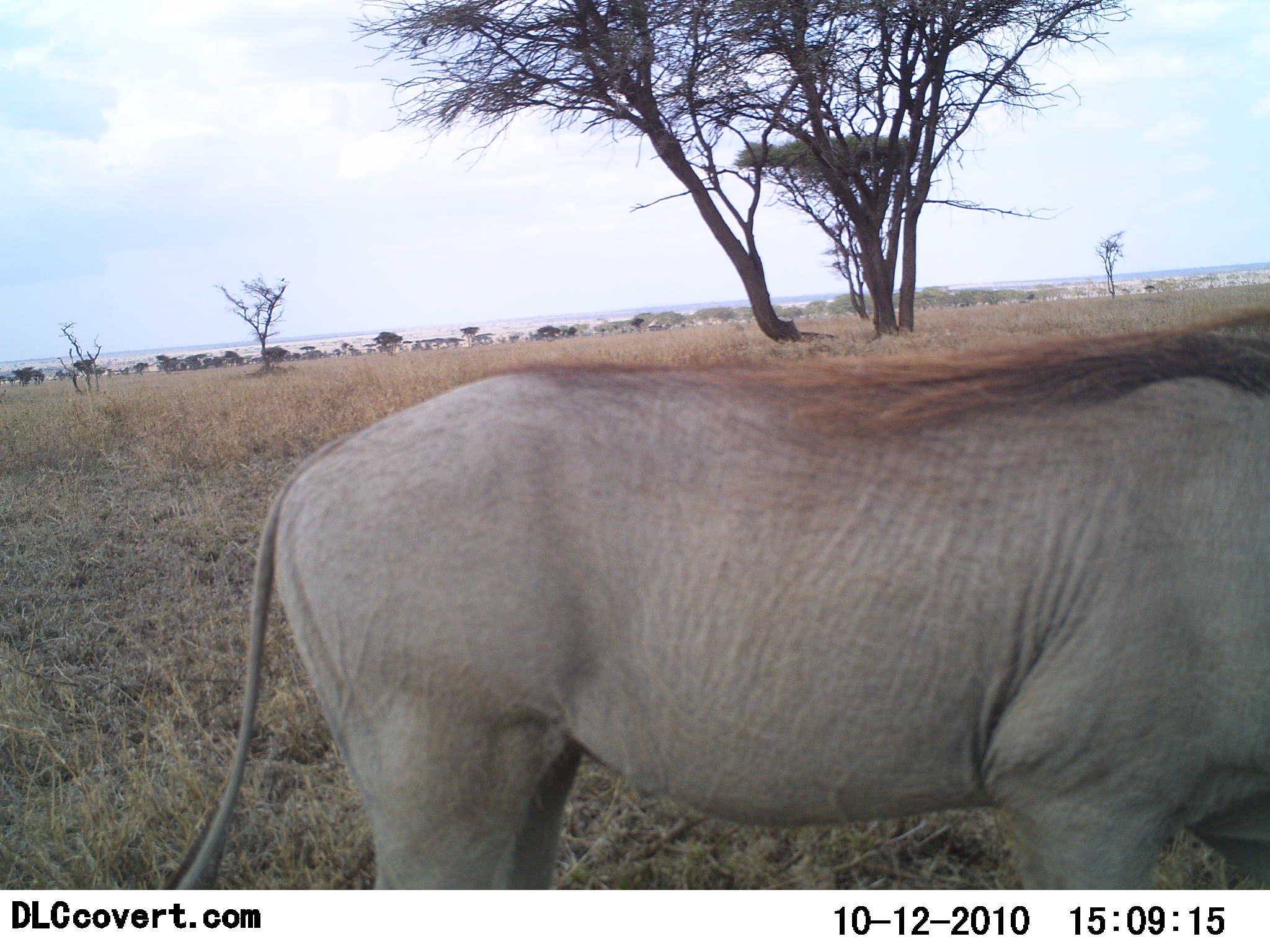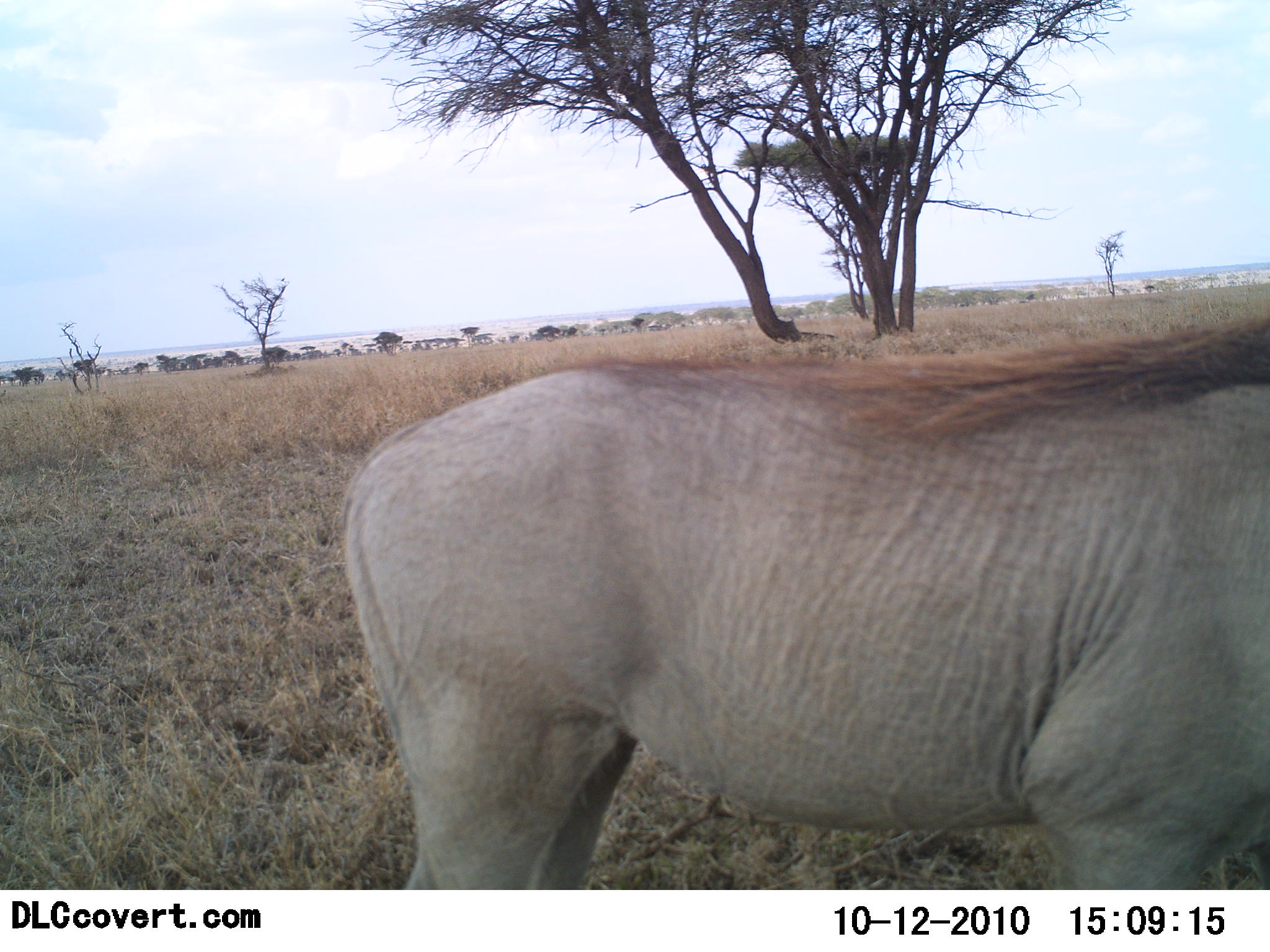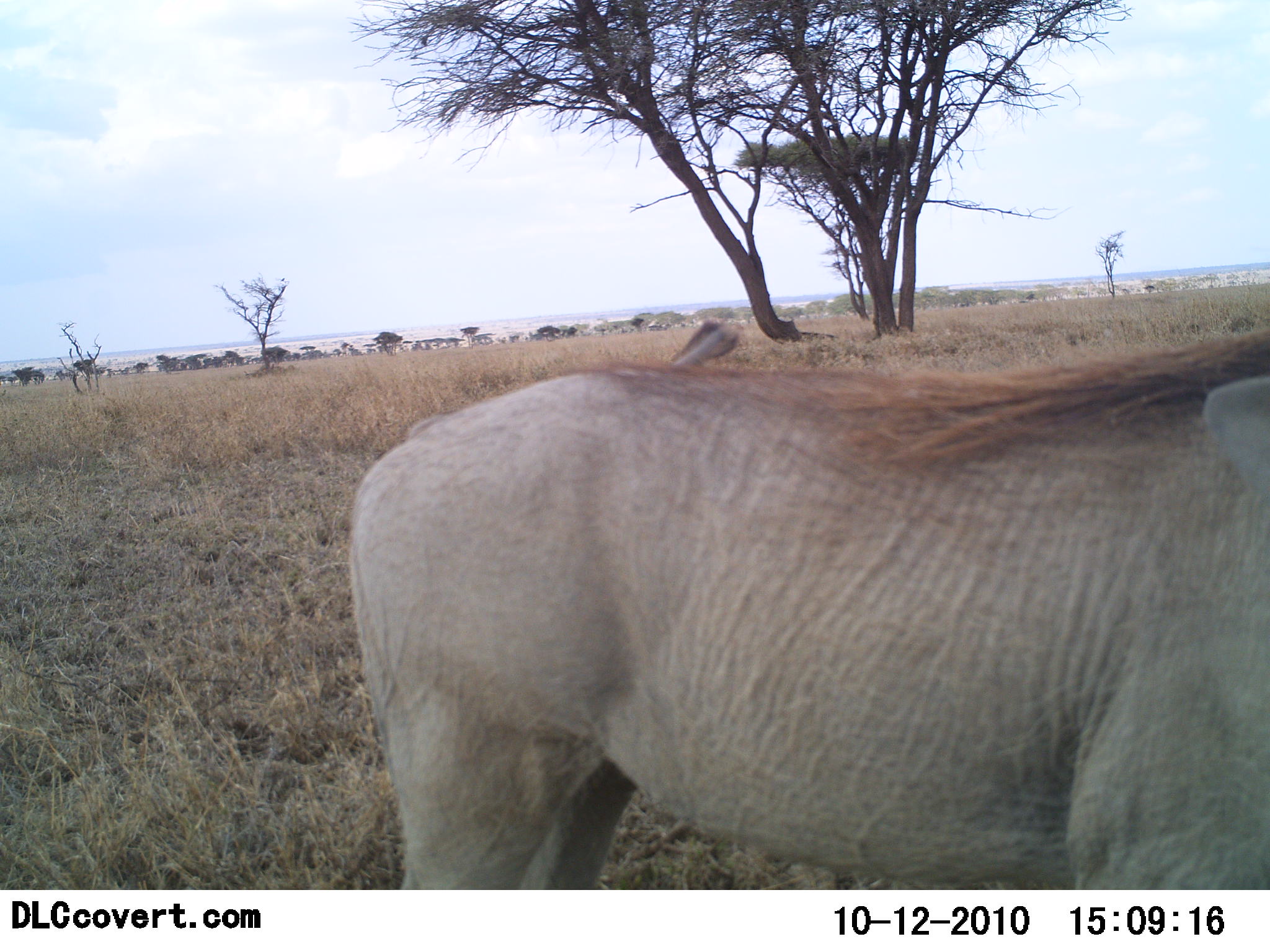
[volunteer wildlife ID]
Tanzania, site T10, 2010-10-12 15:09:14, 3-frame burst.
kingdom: Animalia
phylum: Chordata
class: Mammalia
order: Artiodactyla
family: Suidae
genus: Phacochoerus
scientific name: Phacochoerus africanus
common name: warthog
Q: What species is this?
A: Warthog (Phacochoerus africanus).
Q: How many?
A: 1.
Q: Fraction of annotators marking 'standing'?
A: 100%.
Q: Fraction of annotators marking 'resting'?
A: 0%.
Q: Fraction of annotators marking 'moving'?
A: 0%.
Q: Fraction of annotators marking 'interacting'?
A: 0%.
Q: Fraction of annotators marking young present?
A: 0%.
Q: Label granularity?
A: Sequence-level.